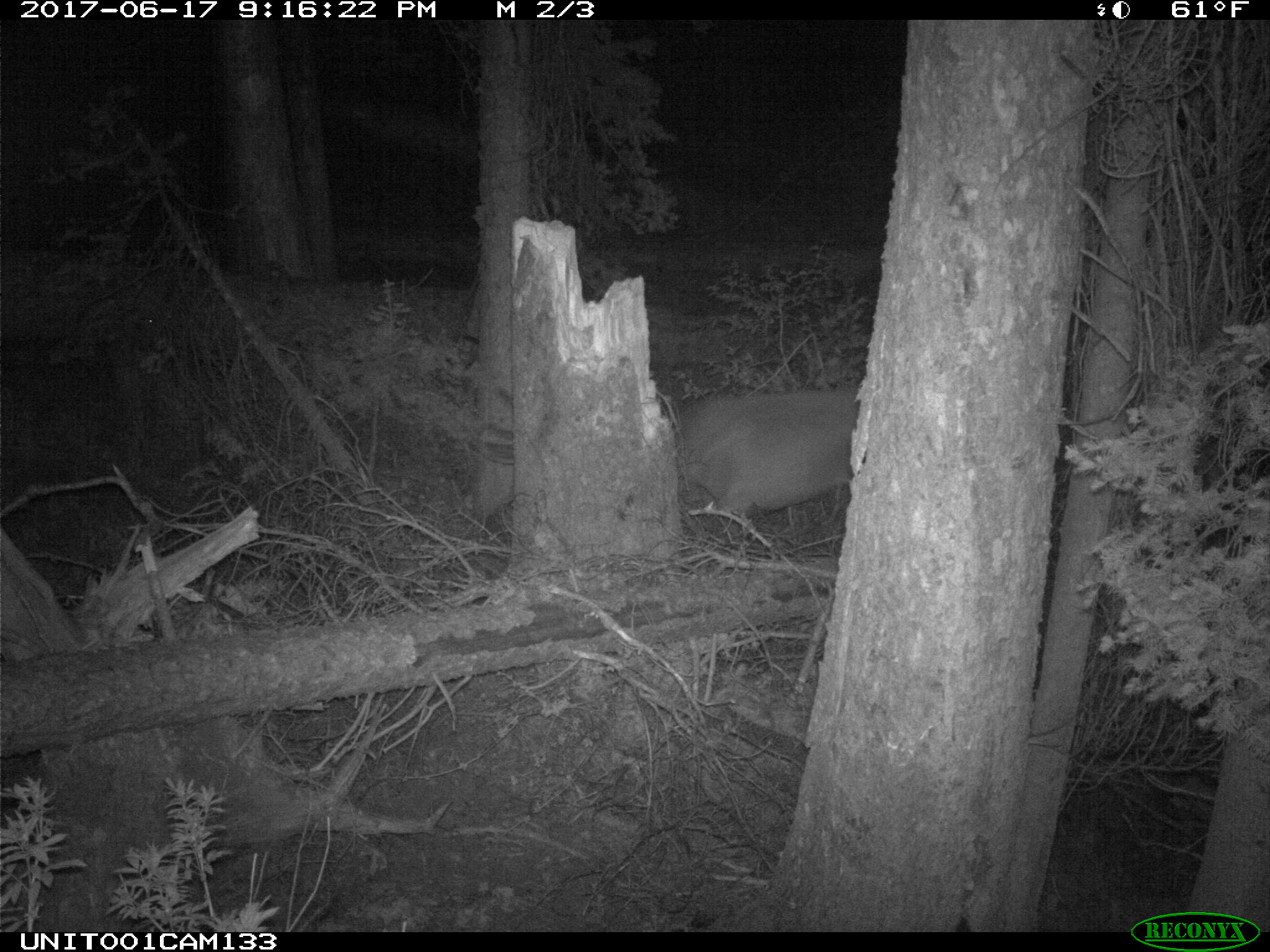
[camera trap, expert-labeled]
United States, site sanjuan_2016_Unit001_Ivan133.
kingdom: Animalia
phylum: Chordata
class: Mammalia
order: Artiodactyla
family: Cervidae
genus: Cervus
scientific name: Cervus elaphus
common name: red deer